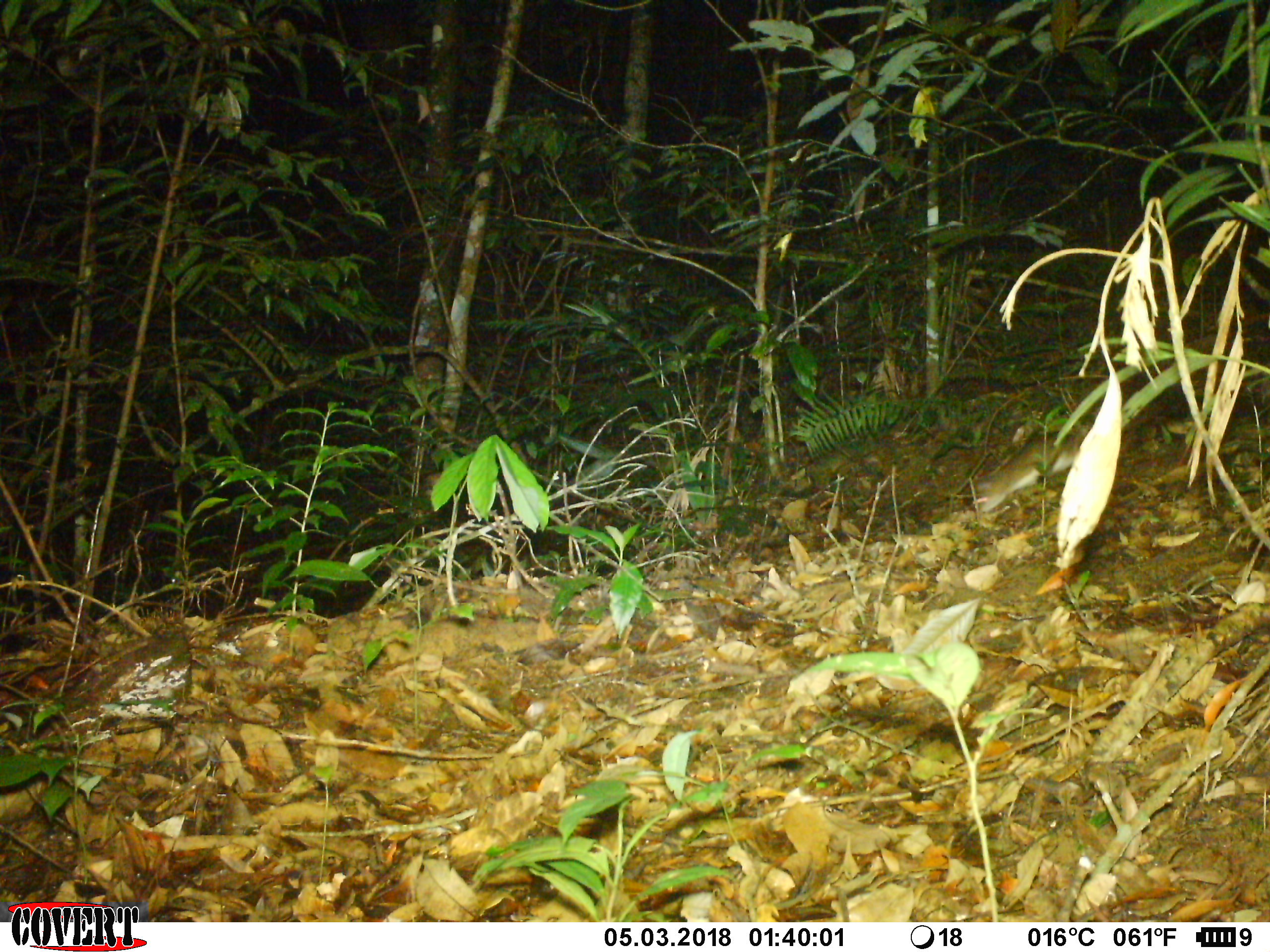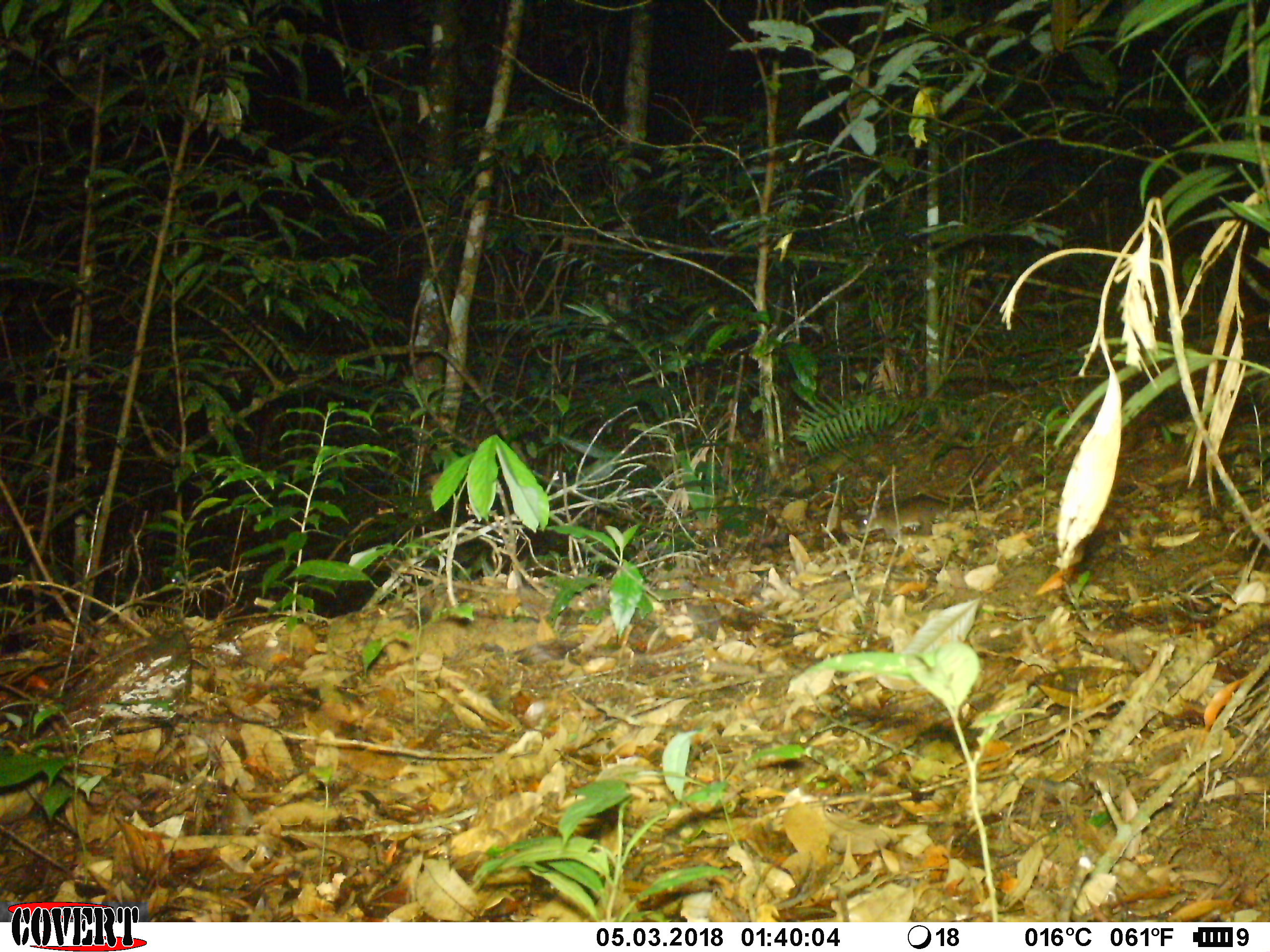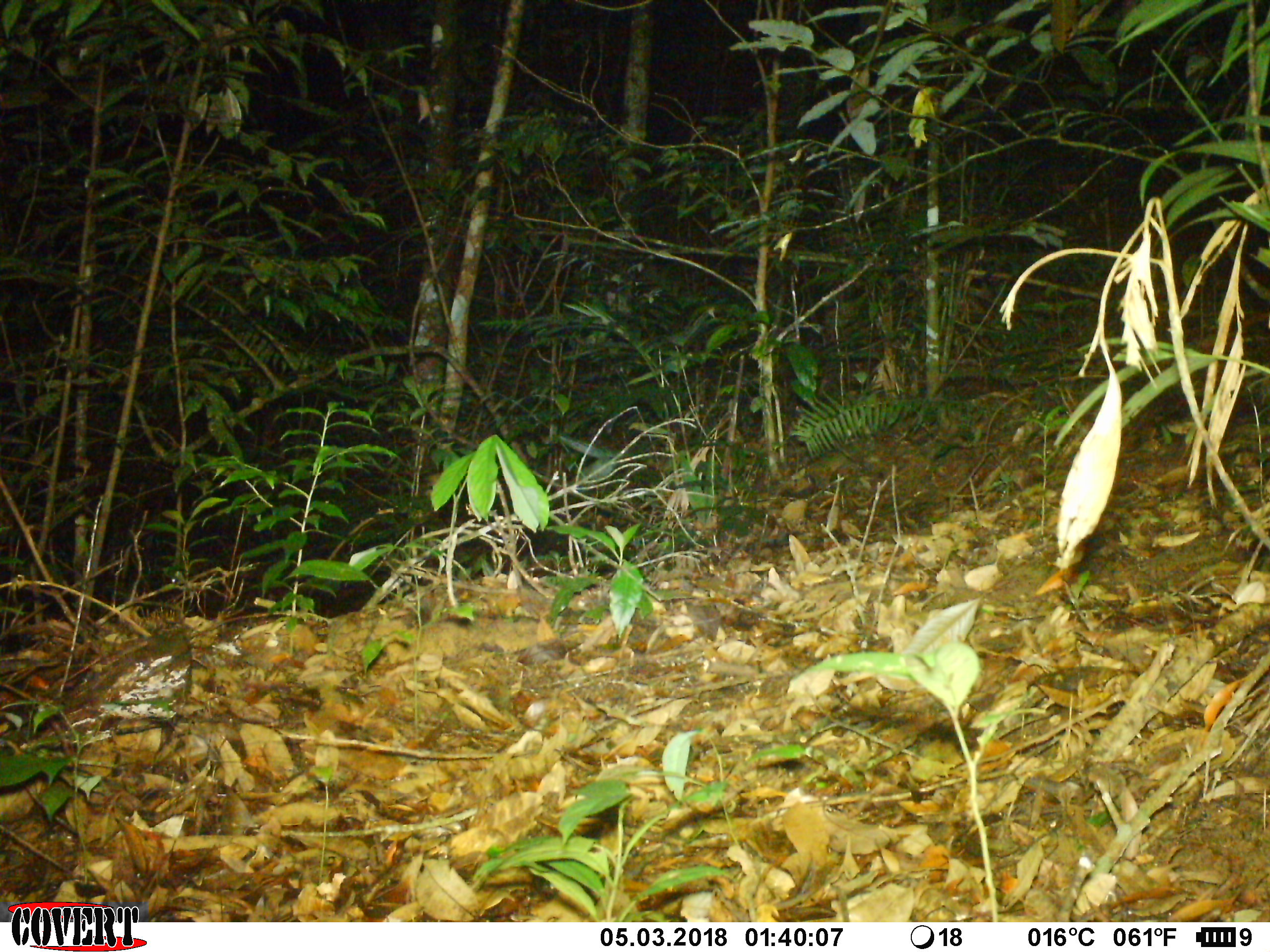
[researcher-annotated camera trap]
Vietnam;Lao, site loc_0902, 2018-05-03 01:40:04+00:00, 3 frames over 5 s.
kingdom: Animalia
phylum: Chordata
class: Mammalia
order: Rodentia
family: Muridae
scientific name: Muridae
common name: old-world mice and rats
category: unidentified murid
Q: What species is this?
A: Unidentified murid (old-world mice and rats) (Muridae).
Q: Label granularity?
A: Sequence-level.